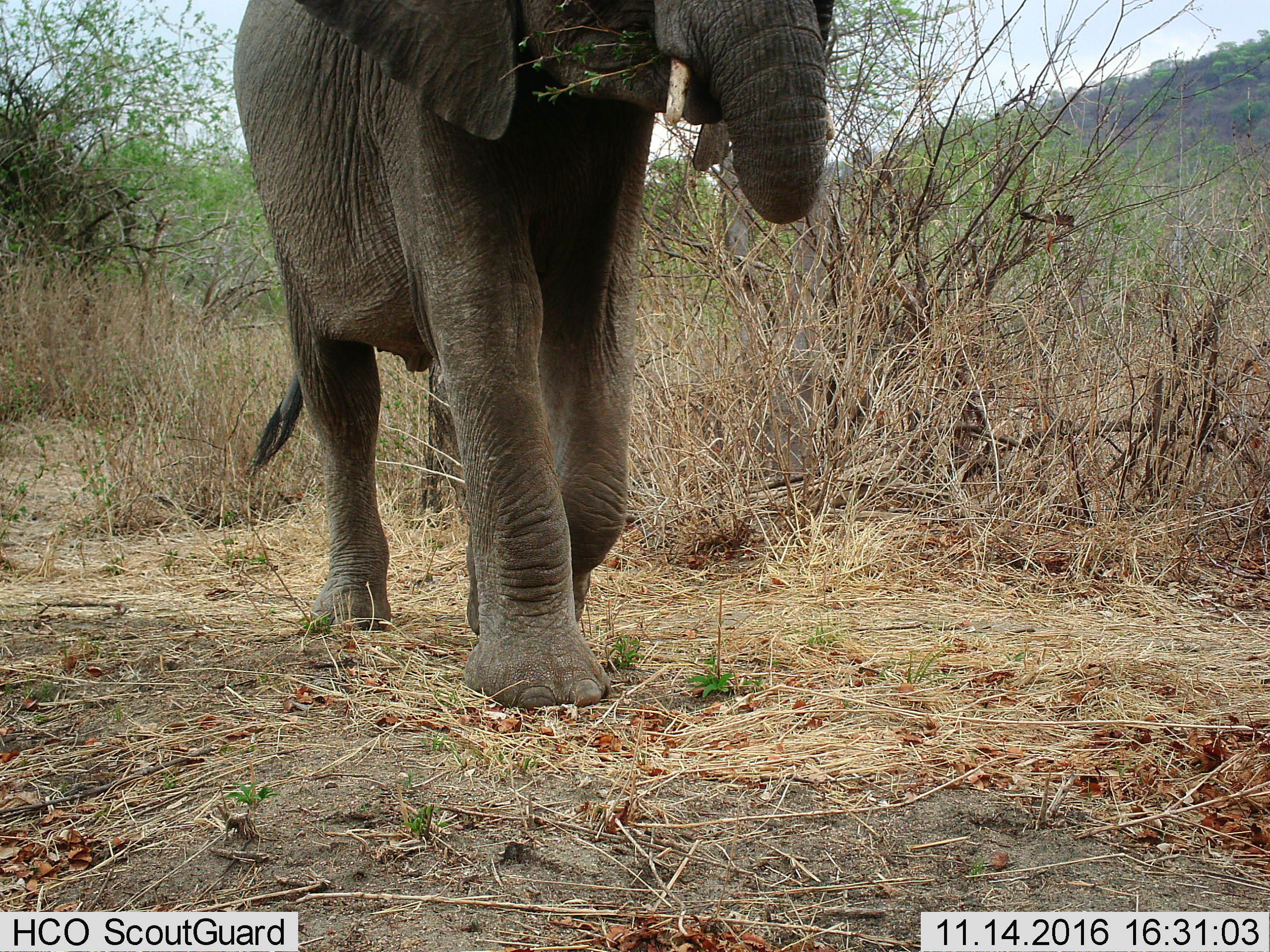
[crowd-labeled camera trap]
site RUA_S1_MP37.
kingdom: Animalia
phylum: Chordata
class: Mammalia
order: Proboscidea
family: Elephantidae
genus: Loxodonta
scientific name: Loxodonta africana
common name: african bush elephant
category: elephant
Elephant (african bush elephant) (Loxodonta africana), count 1. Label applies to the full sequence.